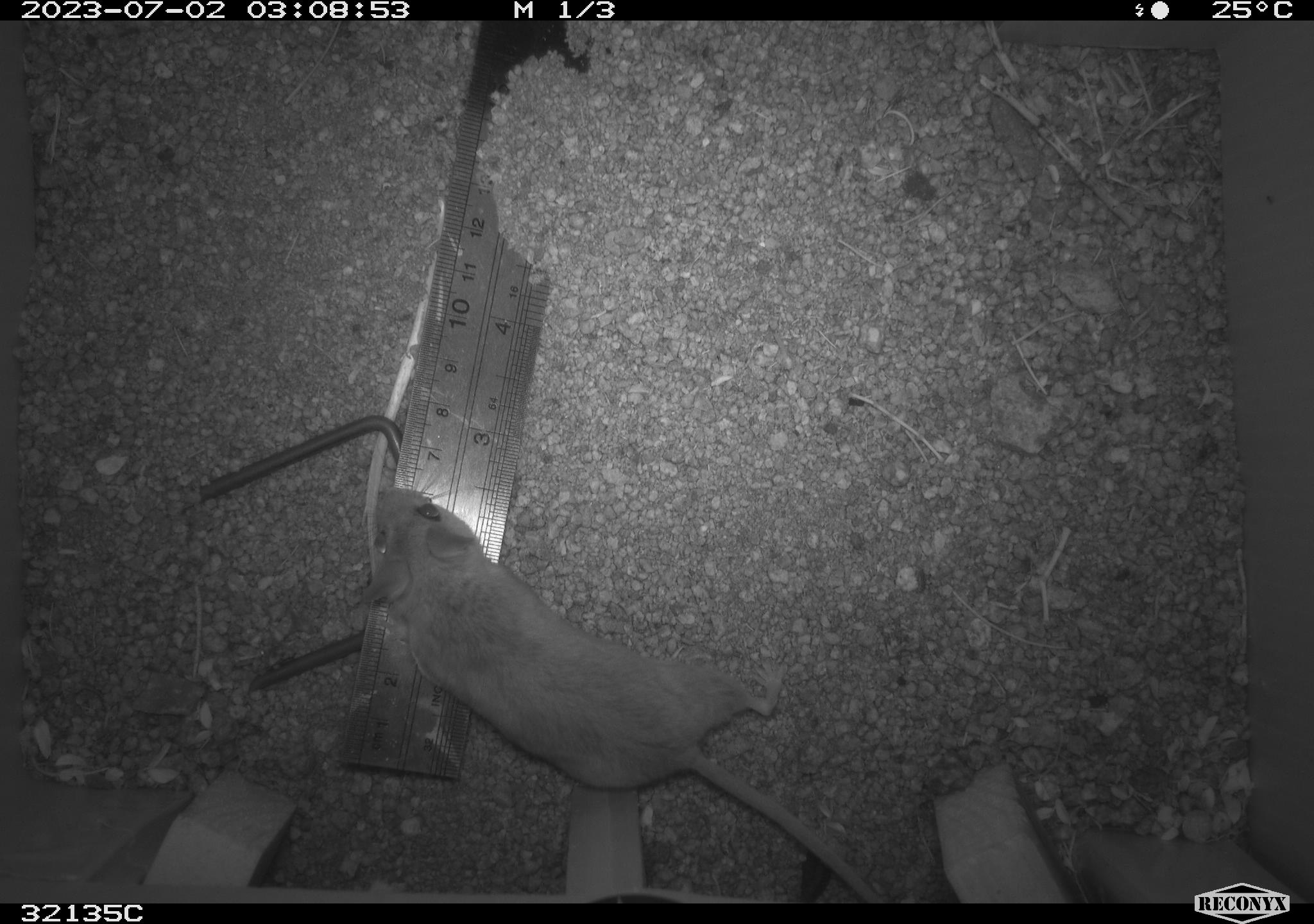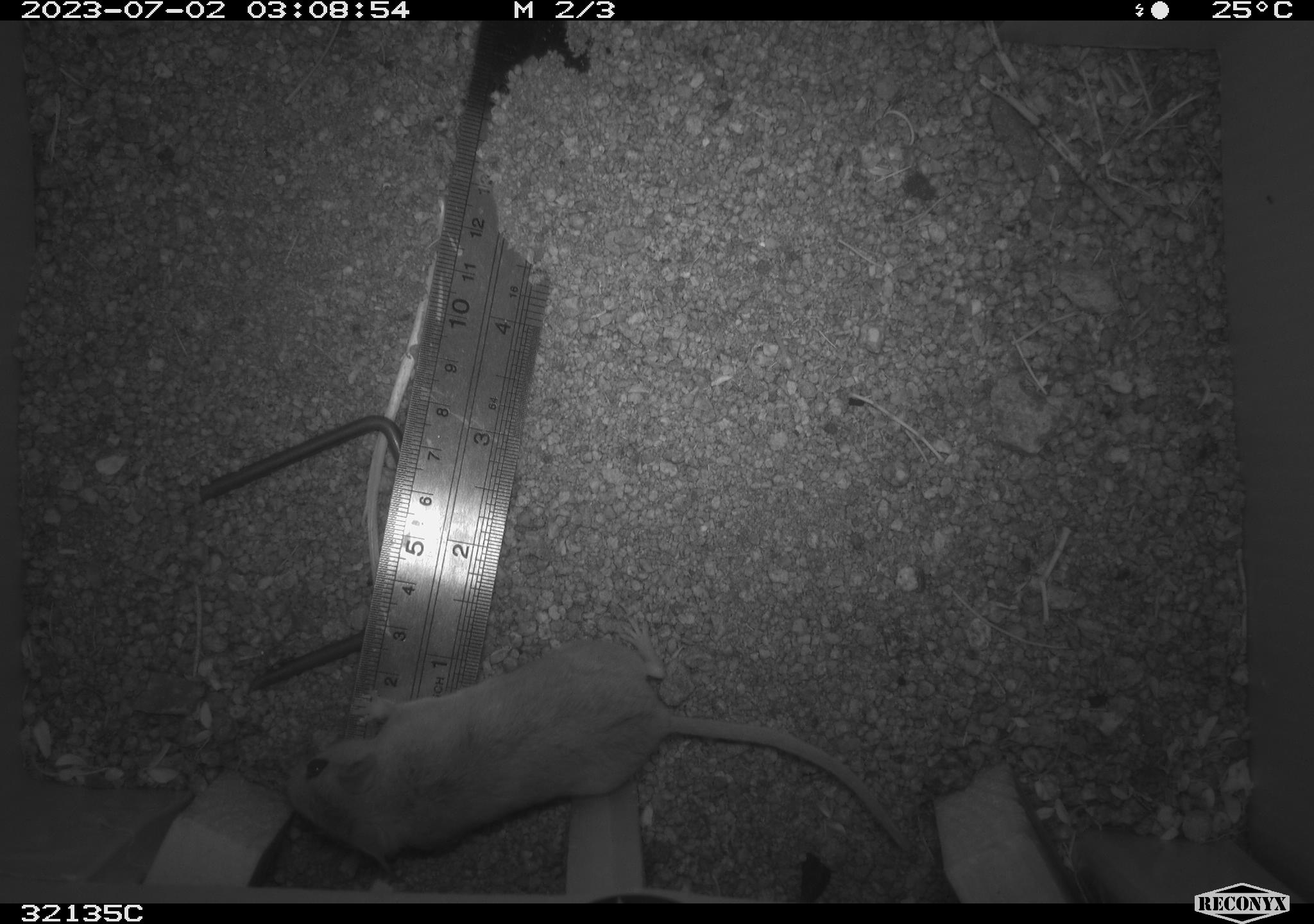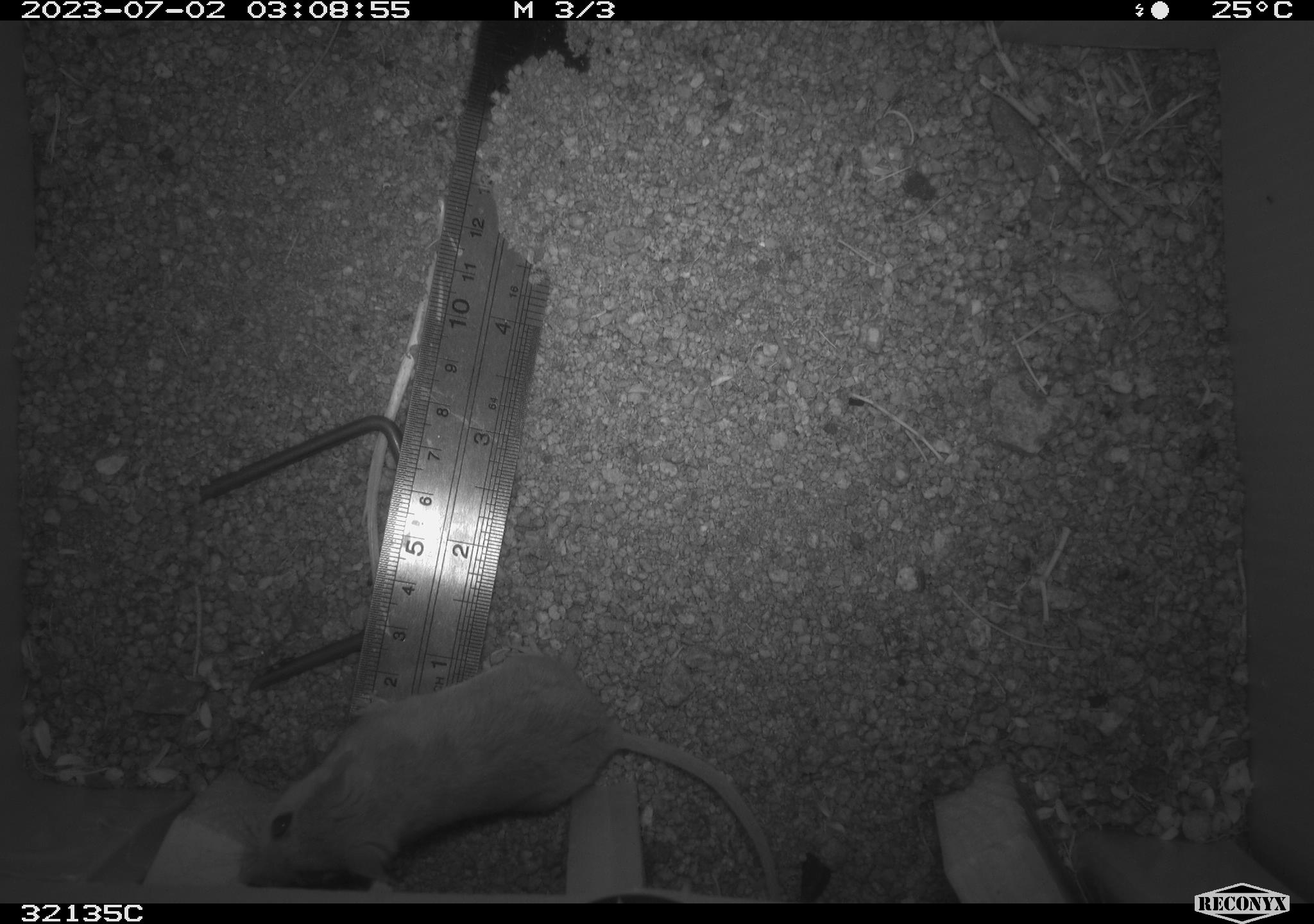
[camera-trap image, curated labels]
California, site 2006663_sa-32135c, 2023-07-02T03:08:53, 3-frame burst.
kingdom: Animalia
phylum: Chordata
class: Mammalia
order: Rodentia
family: Cricetidae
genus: Peromyscus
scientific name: Peromyscus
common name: deer mice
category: peromyscus species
Peromyscus species (deer mice) (Peromyscus).